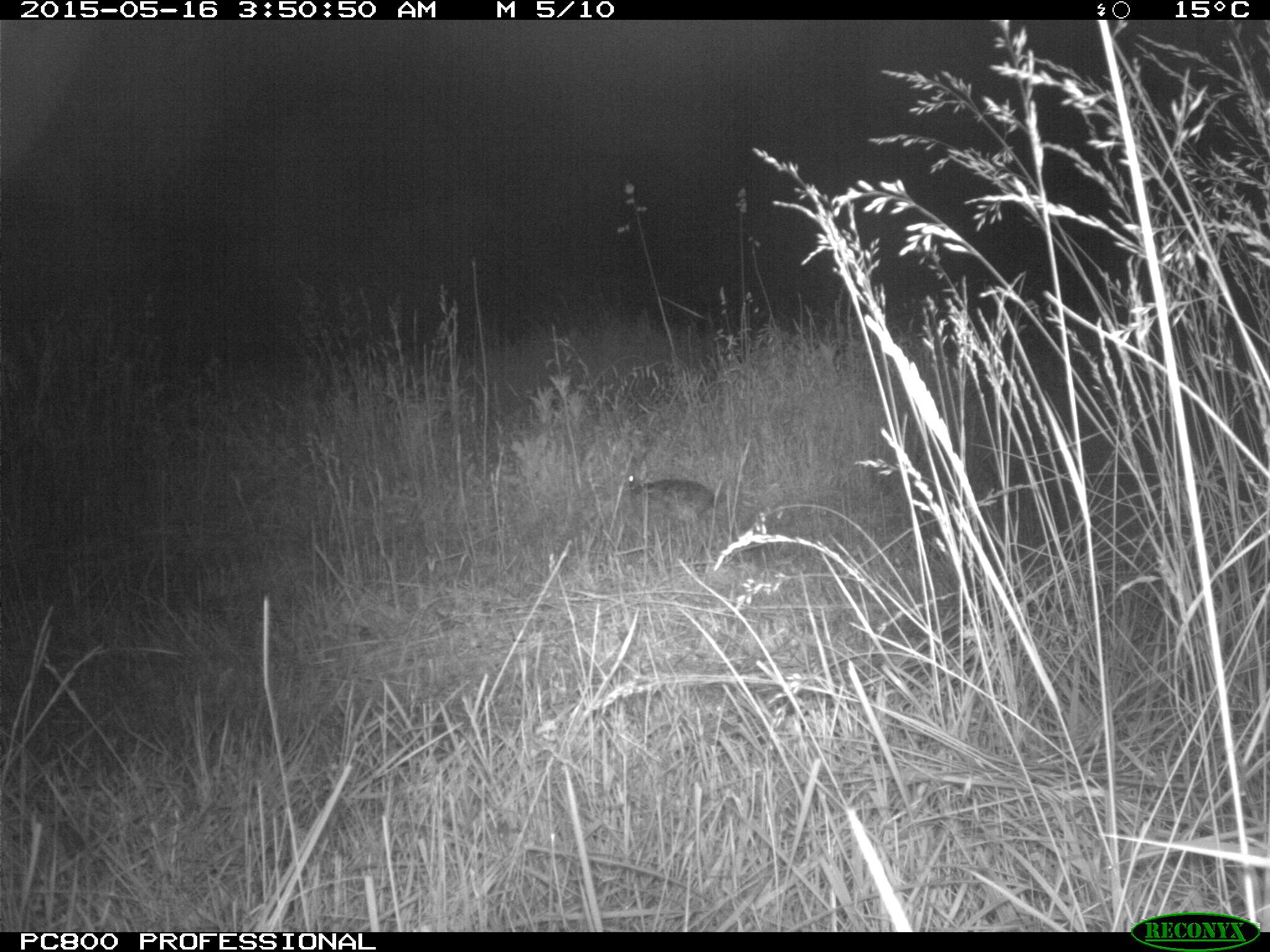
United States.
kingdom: Animalia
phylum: Chordata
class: Mammalia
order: Lagomorpha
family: Leporidae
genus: Sylvilagus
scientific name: Sylvilagus floridanus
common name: eastern cottontail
Eastern Cottontail (Sylvilagus floridanus).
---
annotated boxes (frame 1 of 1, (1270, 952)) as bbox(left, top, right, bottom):
Eastern Cottontail: bbox(616, 454, 732, 543)